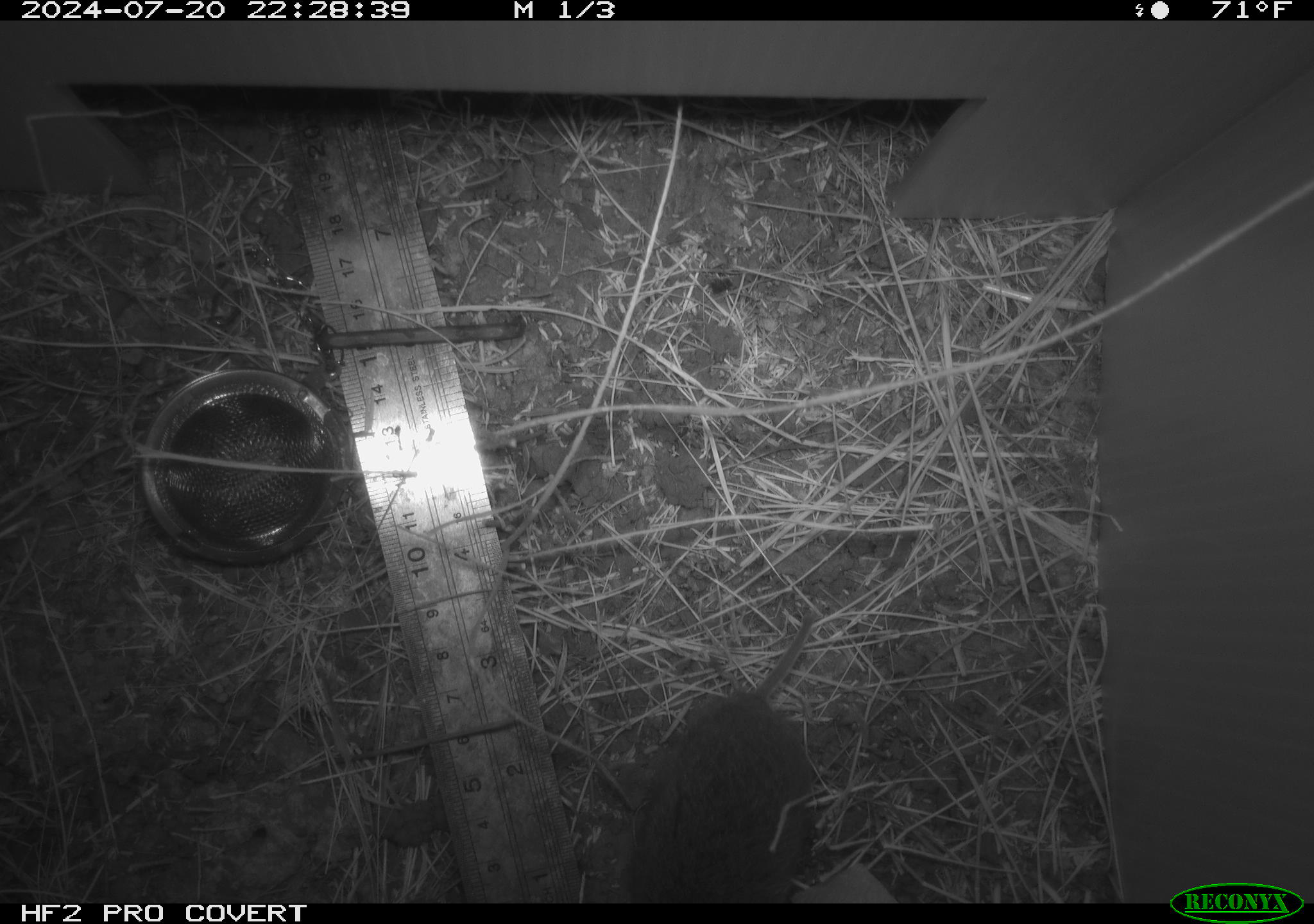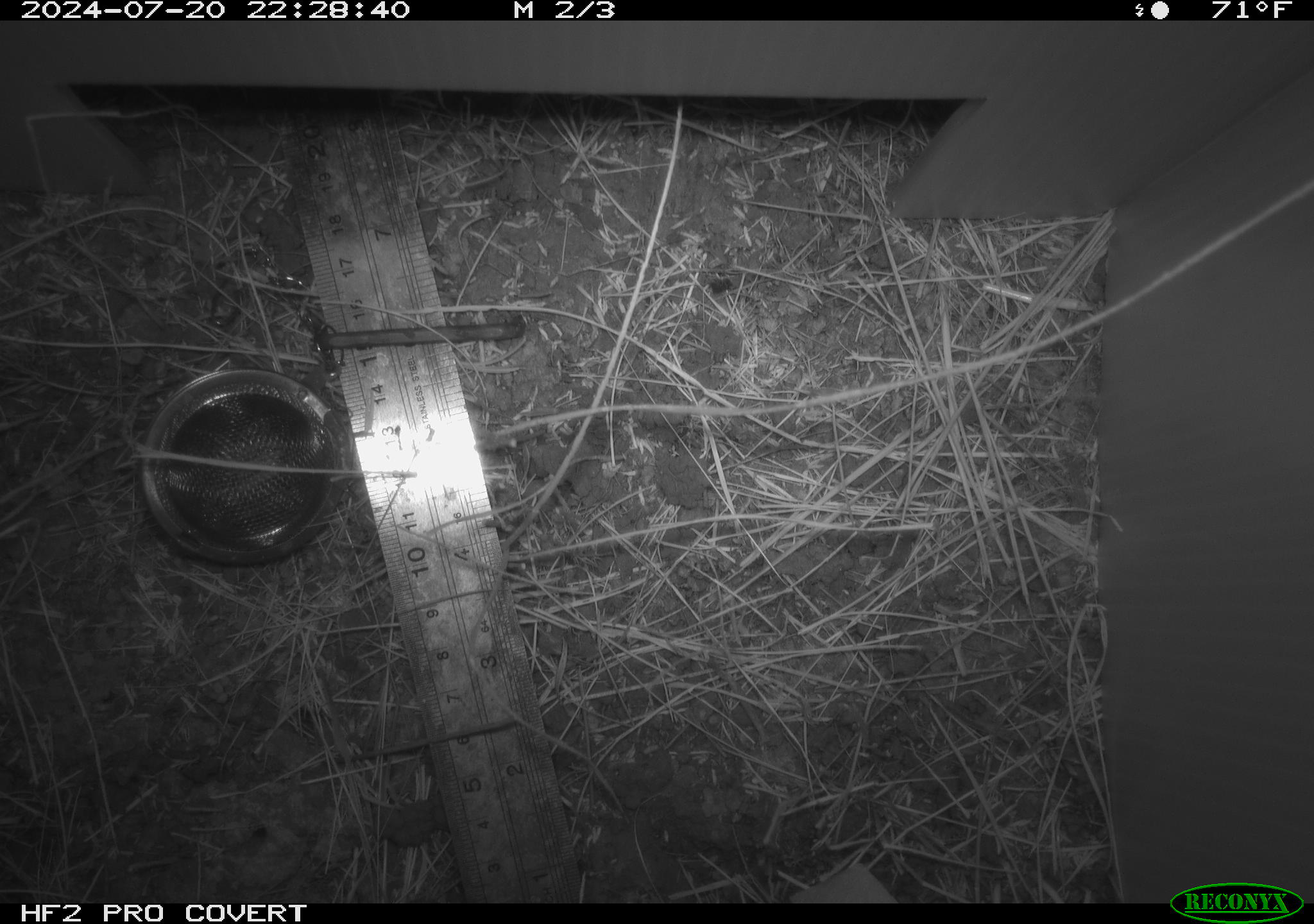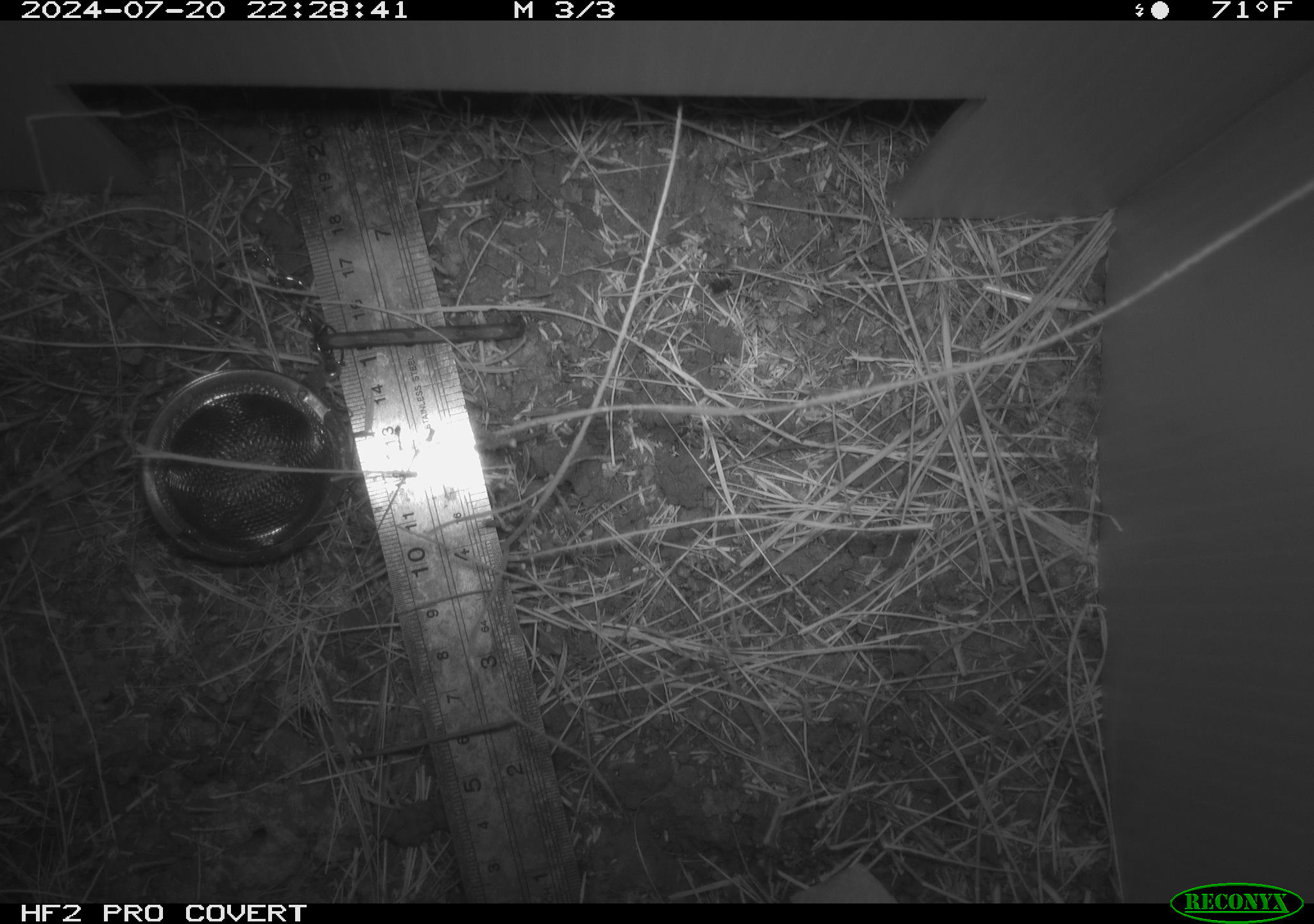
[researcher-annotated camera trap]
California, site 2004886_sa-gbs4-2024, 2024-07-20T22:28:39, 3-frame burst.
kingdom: Animalia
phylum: Chordata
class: Mammalia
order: Rodentia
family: Cricetidae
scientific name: Arvicolinae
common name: voles, lemmings, and muskrats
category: arvicolinae subfamily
Arvicolinae subfamily (voles, lemmings, and muskrats) (Arvicolinae).